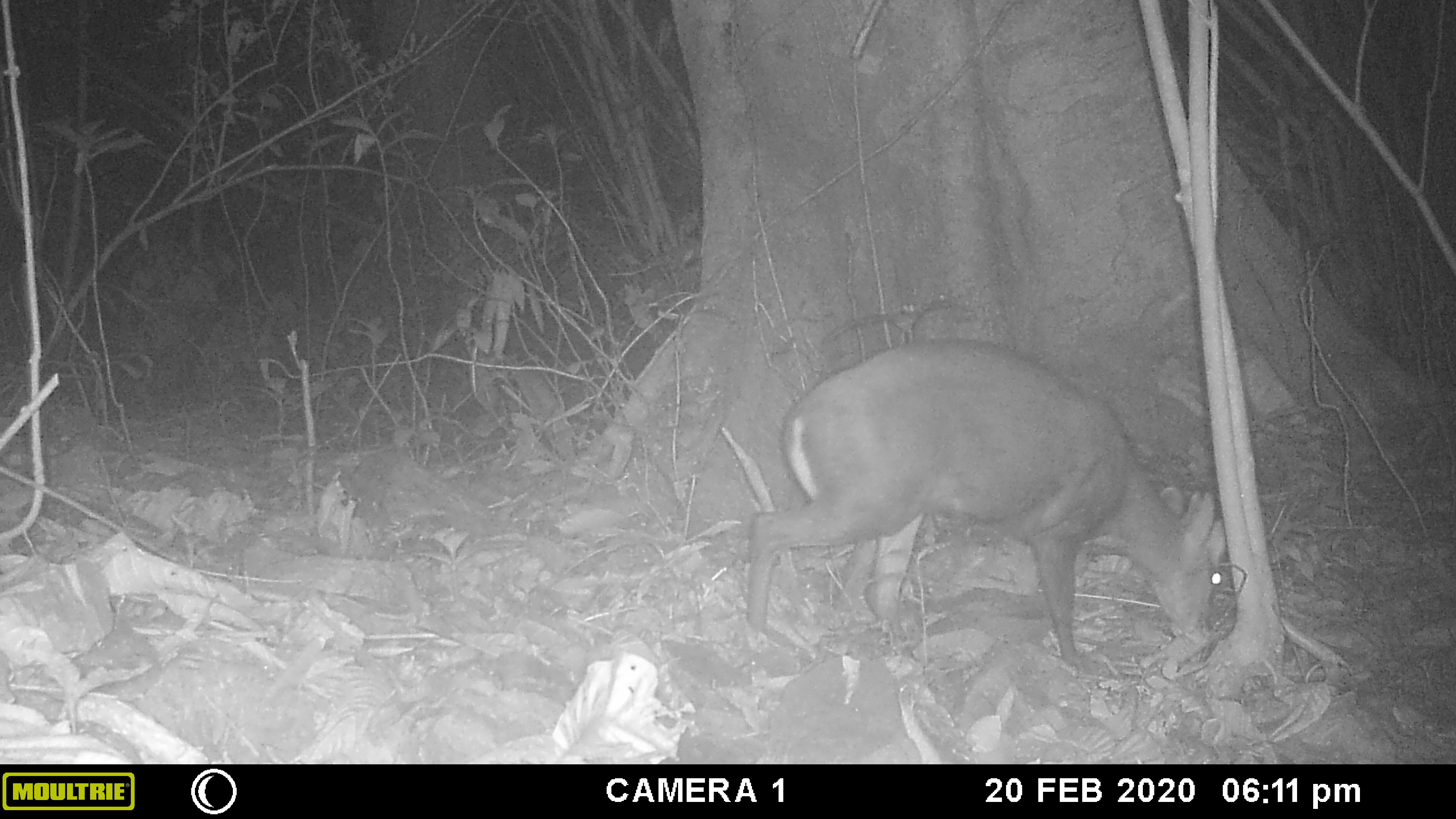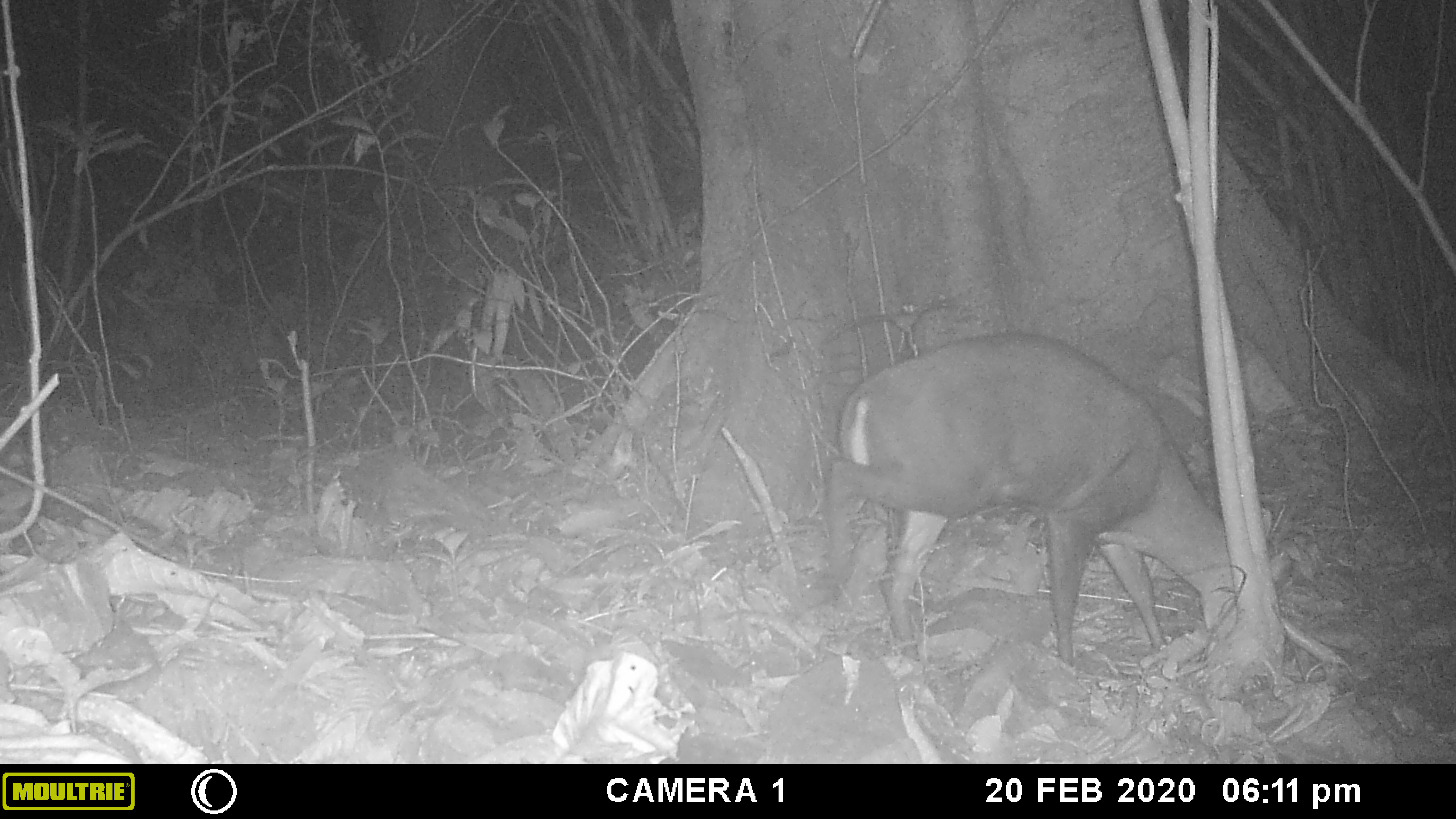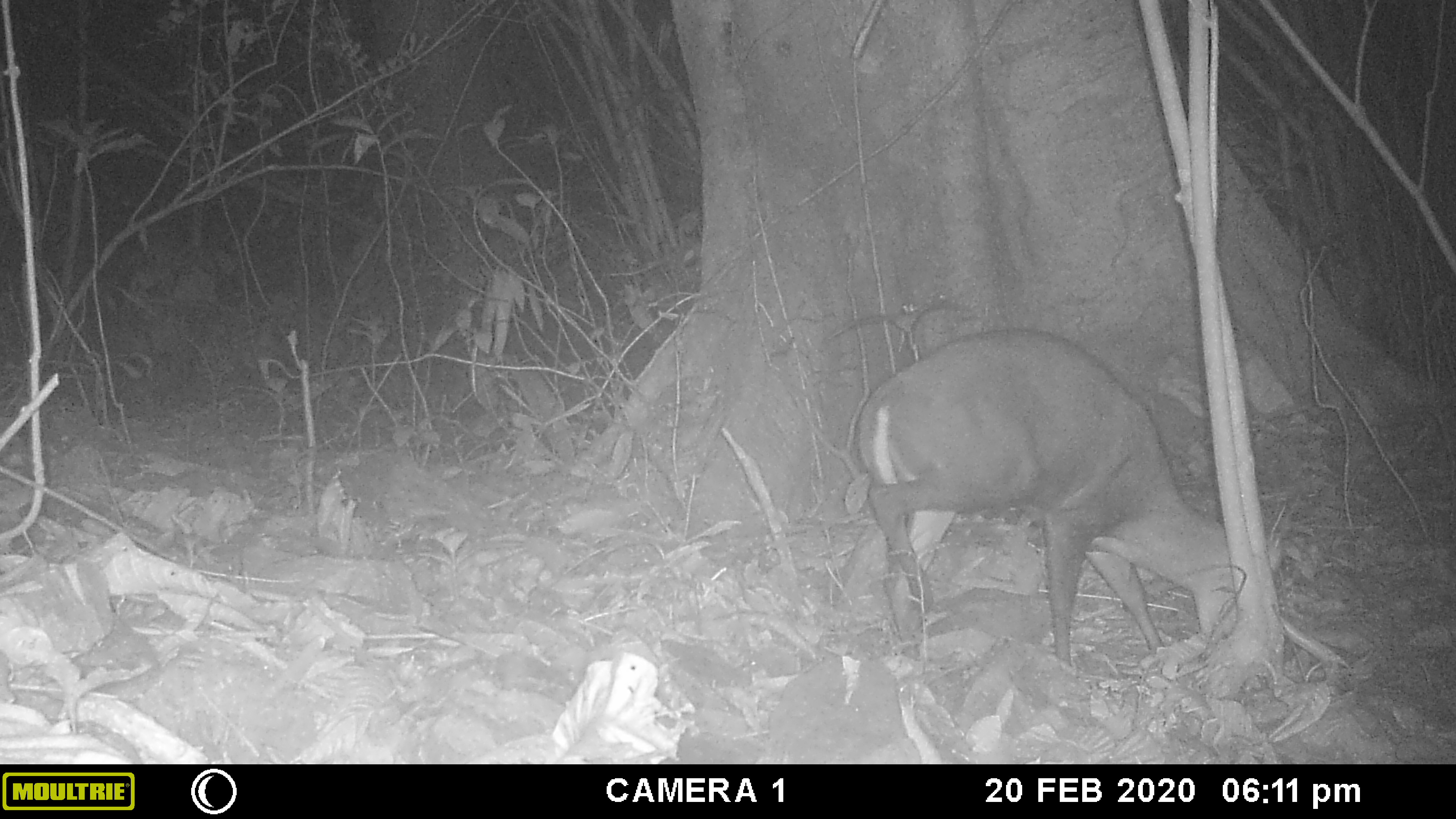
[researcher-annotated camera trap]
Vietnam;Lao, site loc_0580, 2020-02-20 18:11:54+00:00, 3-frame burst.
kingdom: Animalia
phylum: Chordata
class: Mammalia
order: Artiodactyla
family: Cervidae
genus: Muntiacus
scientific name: Muntiacus rooseveltorum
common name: roosevelt's muntjac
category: roosevelts muntjac group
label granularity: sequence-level